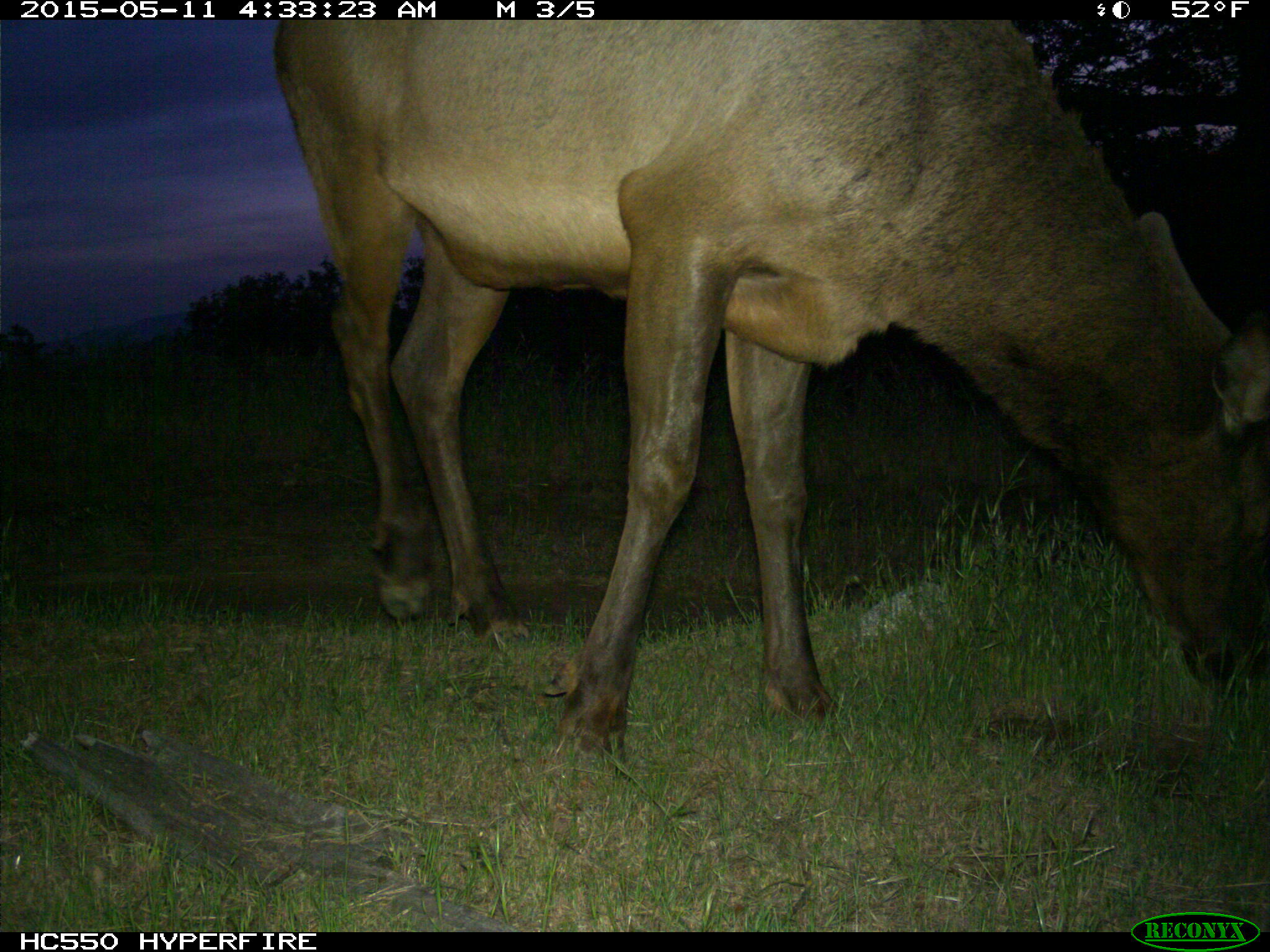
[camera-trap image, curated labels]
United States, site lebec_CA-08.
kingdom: Animalia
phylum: Chordata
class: Mammalia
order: Artiodactyla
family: Cervidae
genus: Cervus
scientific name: Cervus canadensis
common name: elk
Cervus canadensis (elk).